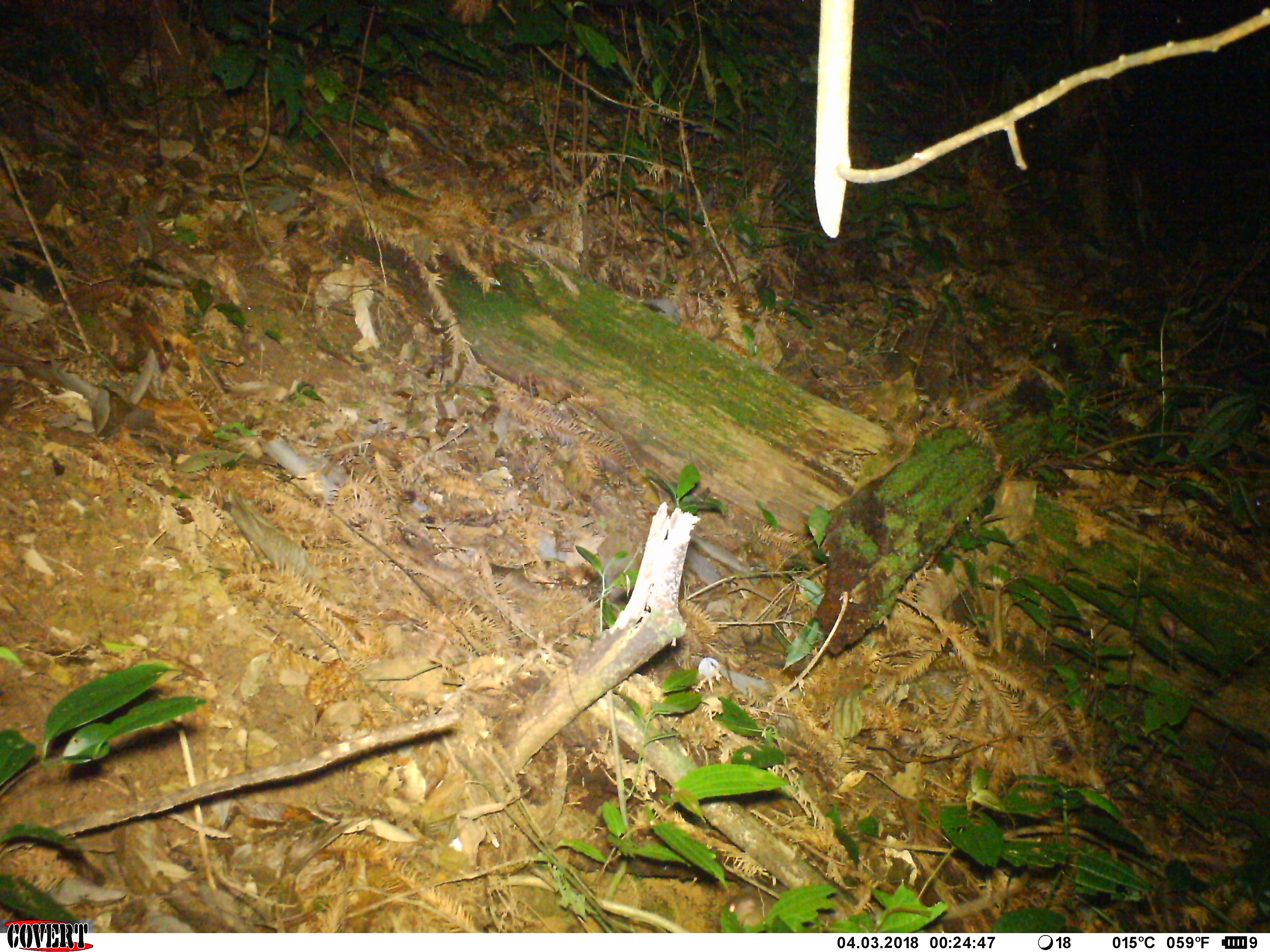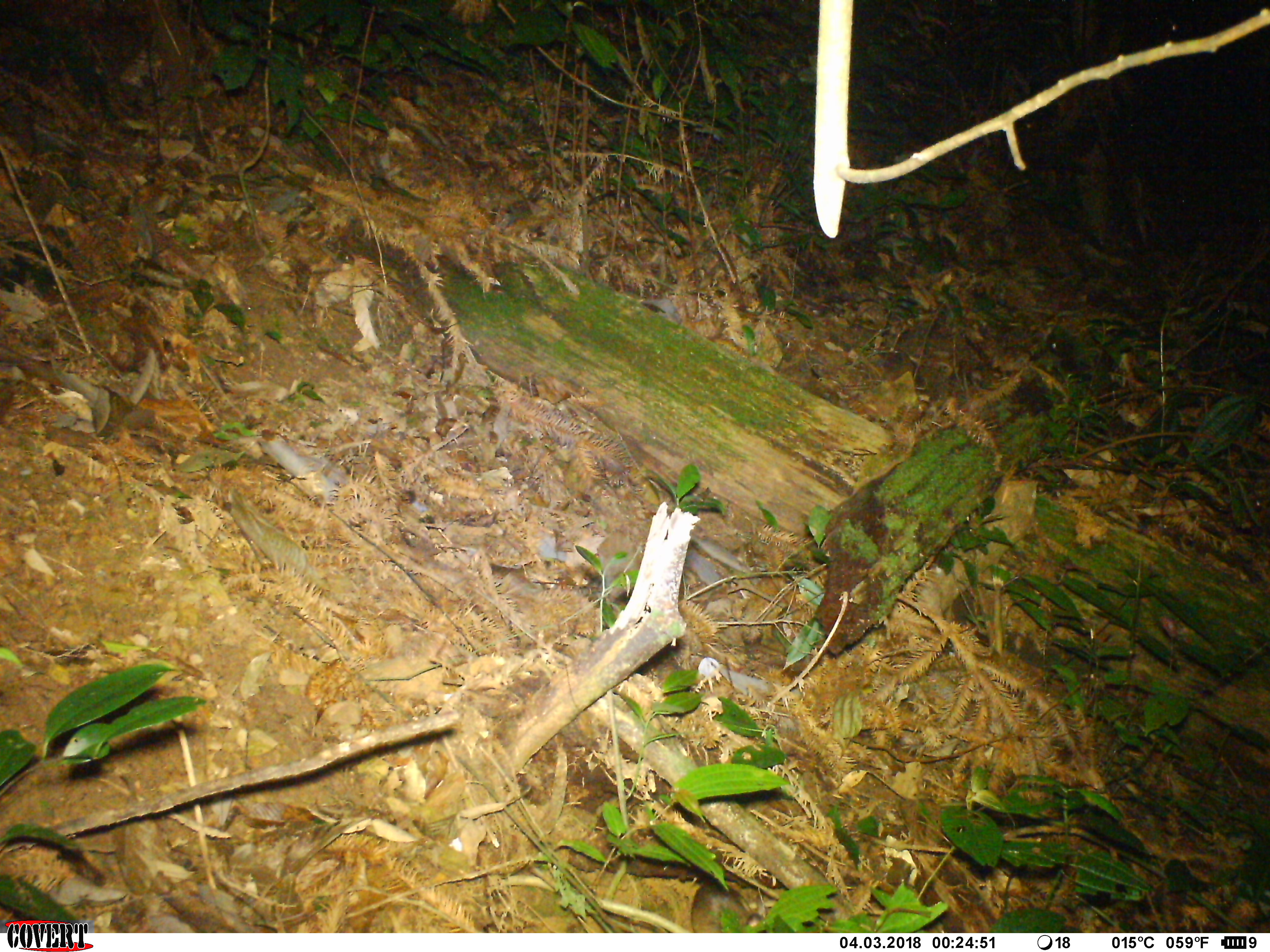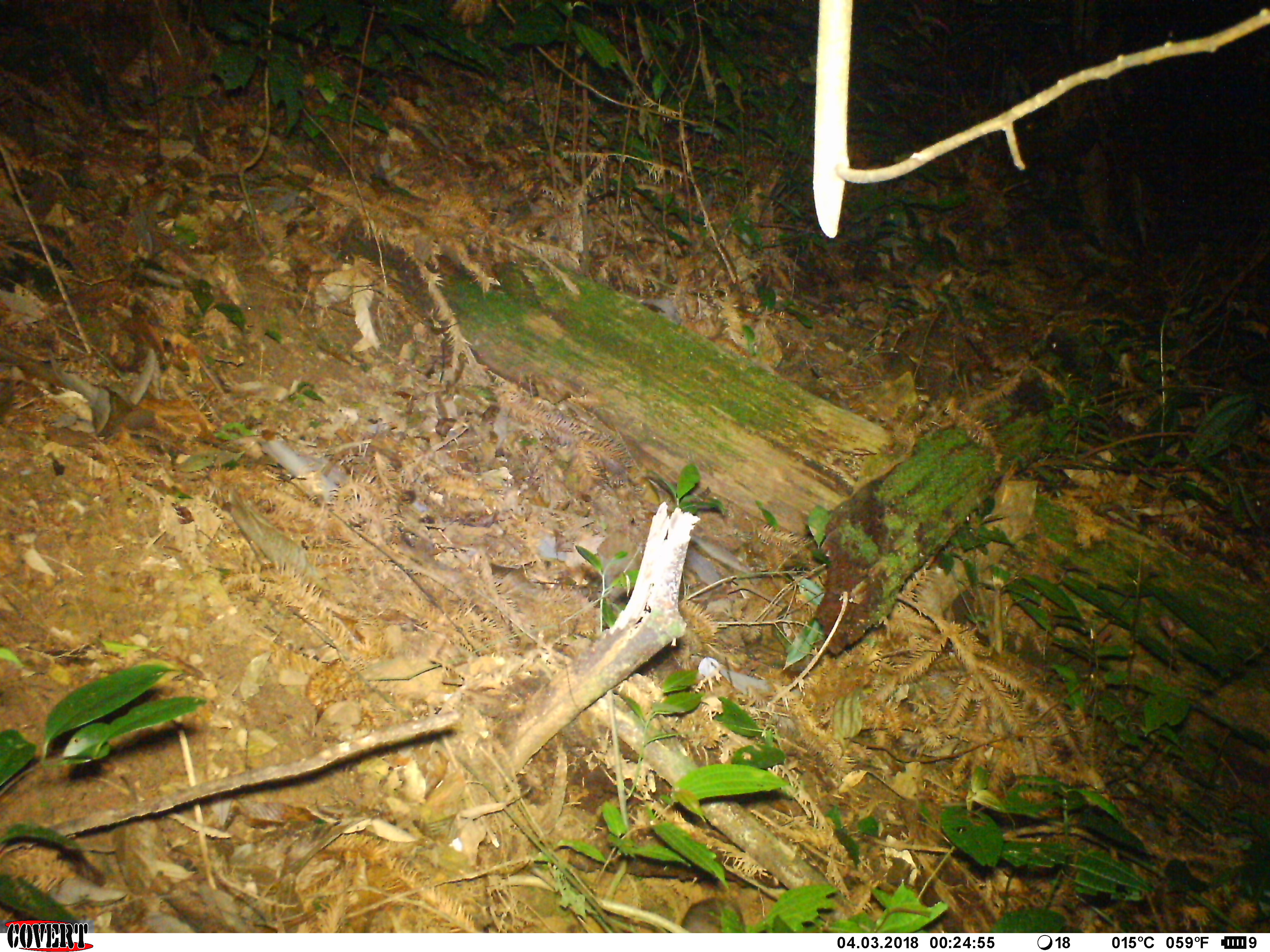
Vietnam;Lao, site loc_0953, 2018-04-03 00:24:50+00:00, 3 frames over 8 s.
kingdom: Animalia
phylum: Chordata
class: Mammalia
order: Rodentia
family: Muridae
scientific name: Muridae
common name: old-world mice and rats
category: unidentified murid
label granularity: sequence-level